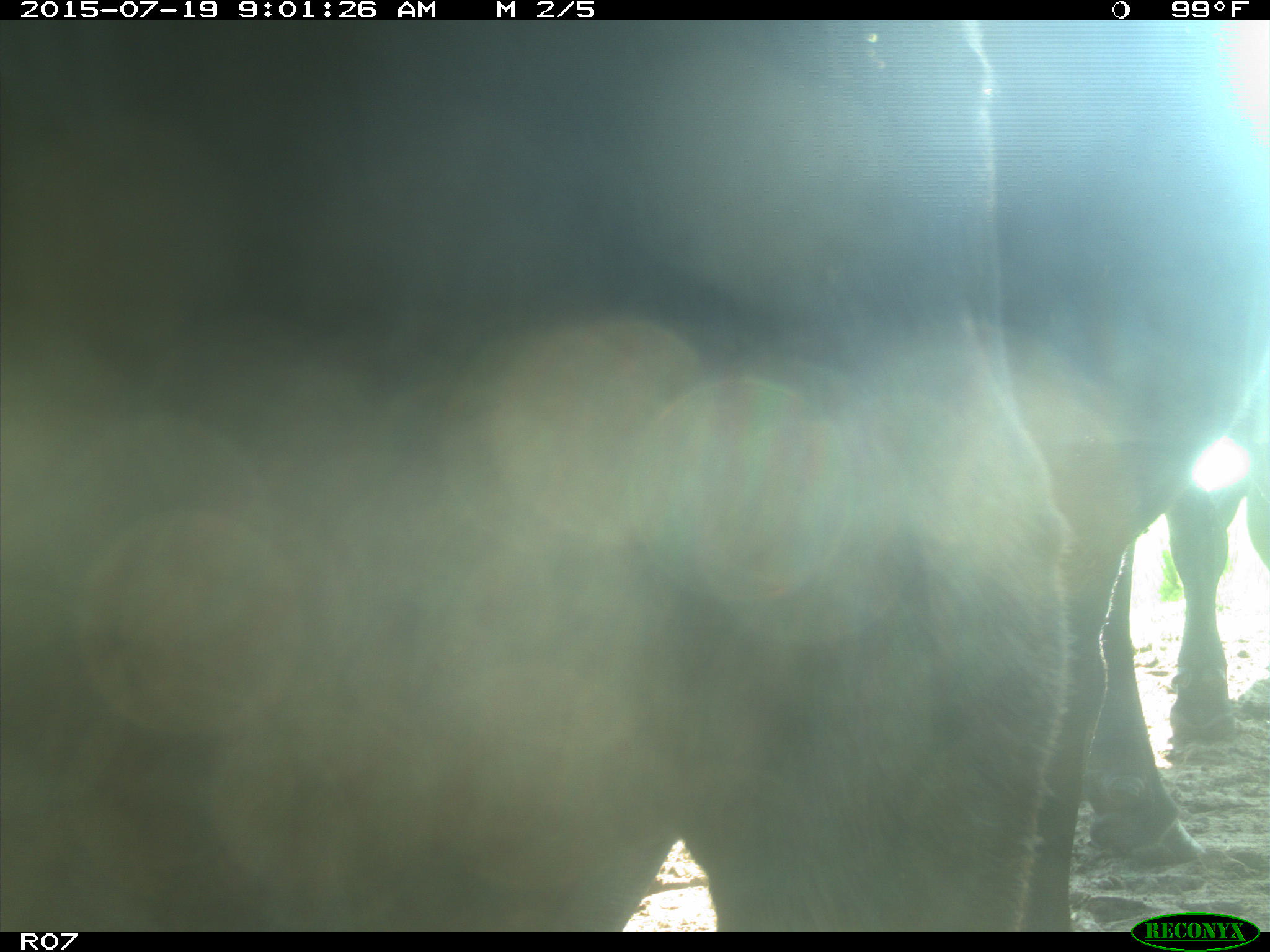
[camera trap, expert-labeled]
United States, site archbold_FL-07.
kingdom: Animalia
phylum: Chordata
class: Mammalia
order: Artiodactyla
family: Bovidae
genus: Bos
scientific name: Bos taurus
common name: domestic cow